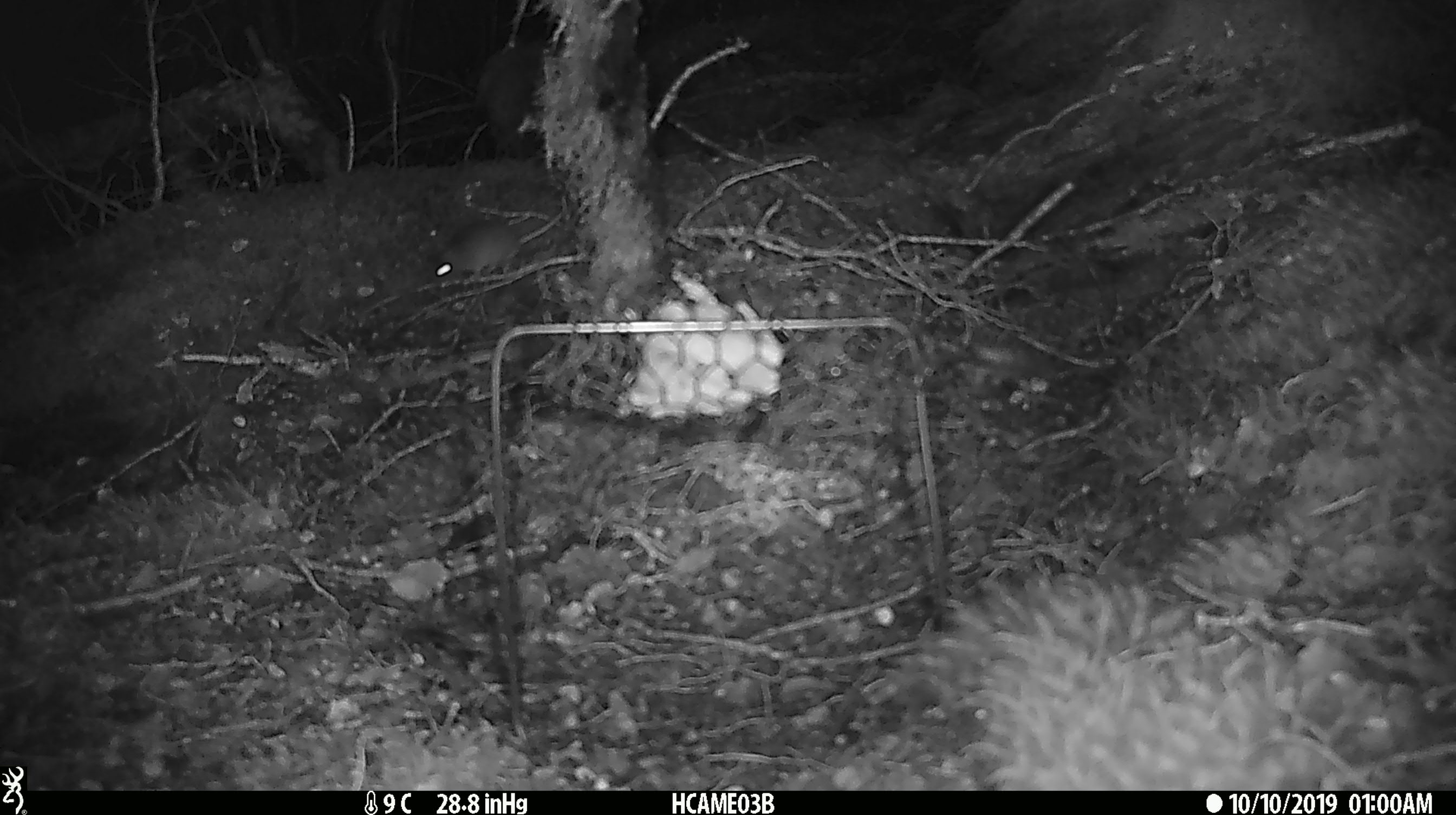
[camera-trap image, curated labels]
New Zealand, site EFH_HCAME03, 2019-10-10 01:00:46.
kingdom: Animalia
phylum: Chordata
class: Mammalia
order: Rodentia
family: Muridae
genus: Mus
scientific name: Mus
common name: mouse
Mouse (Mus).